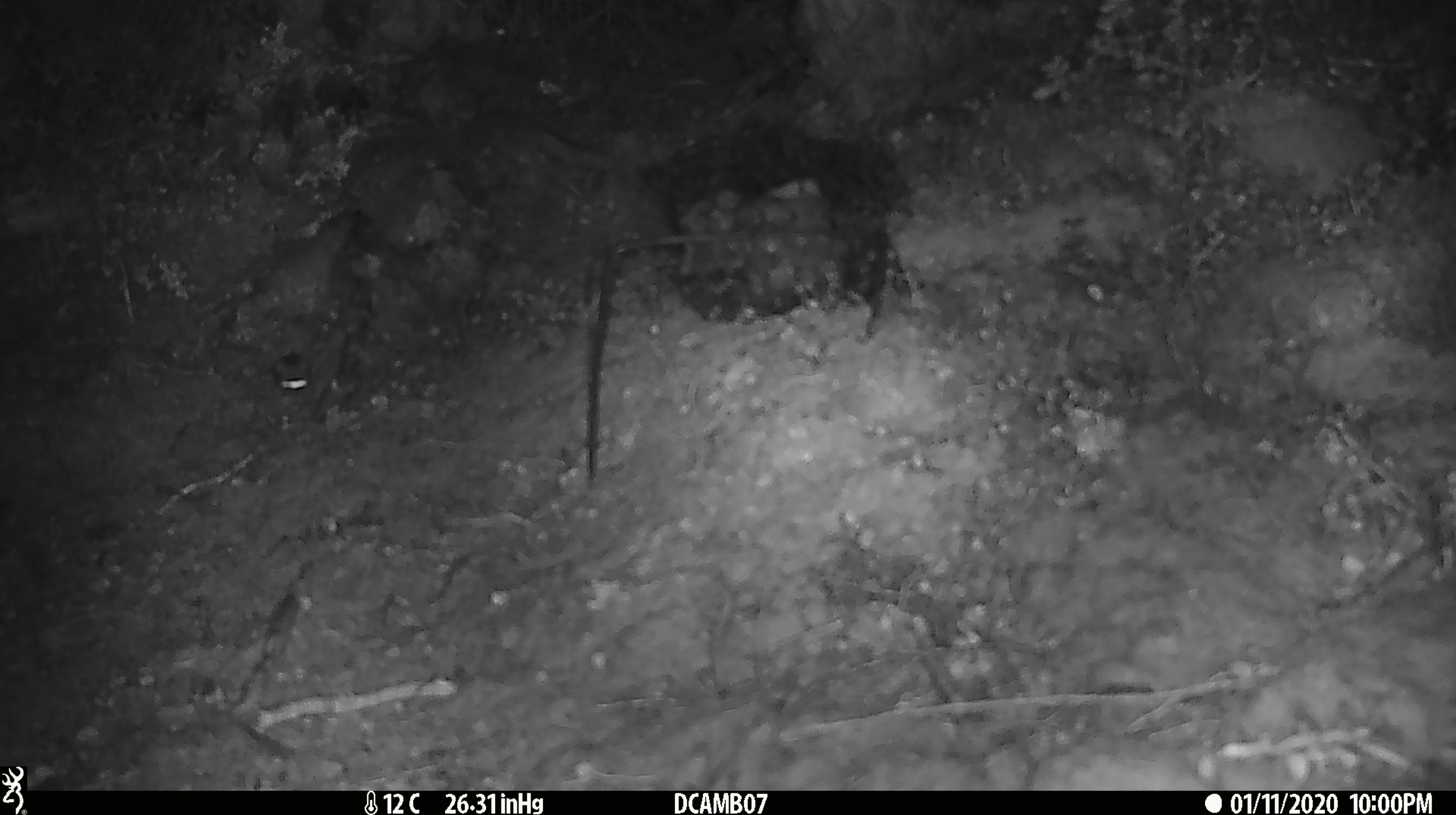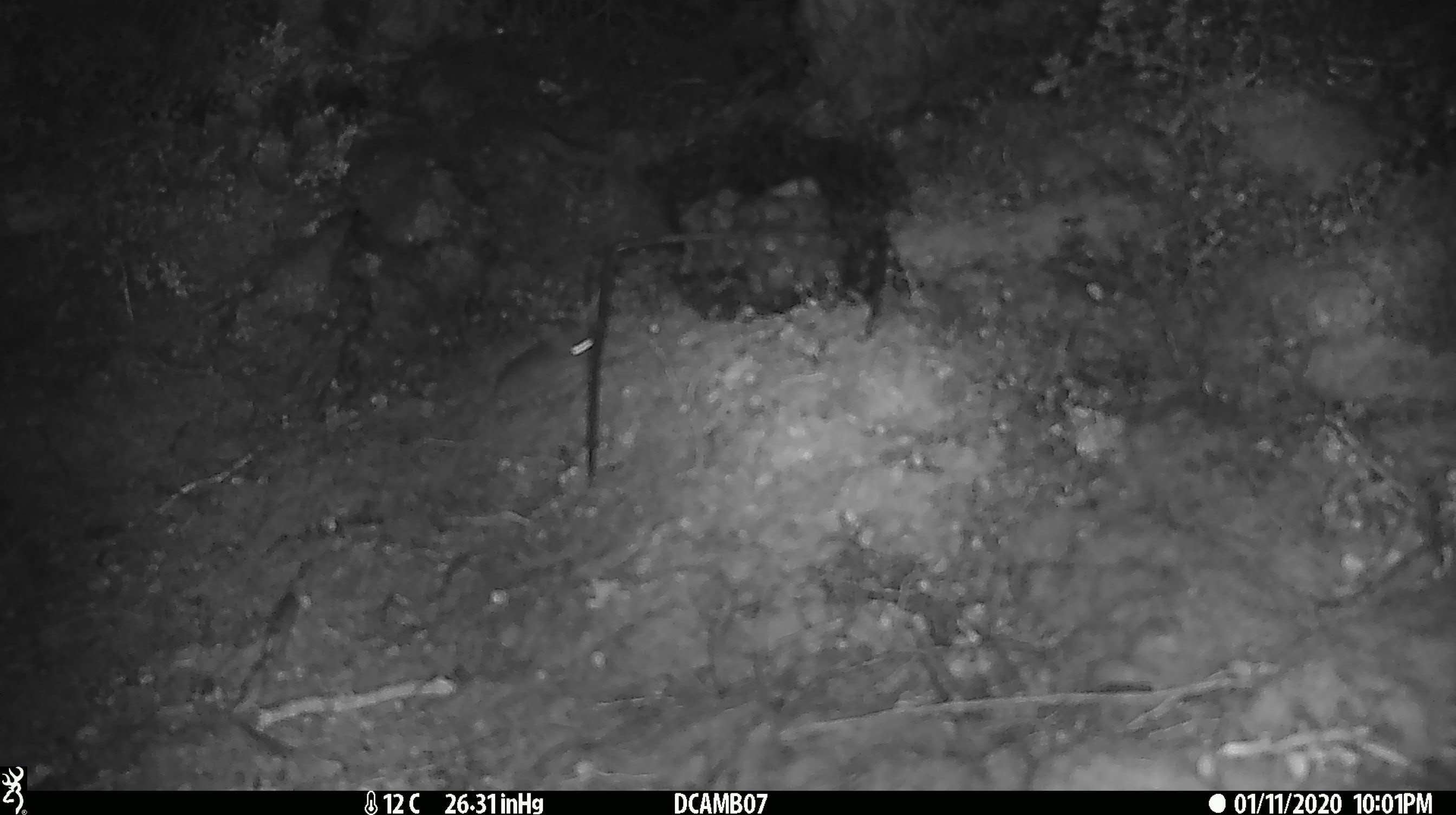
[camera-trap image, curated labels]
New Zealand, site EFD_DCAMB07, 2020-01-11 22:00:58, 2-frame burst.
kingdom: Animalia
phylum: Chordata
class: Mammalia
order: Rodentia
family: Muridae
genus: Mus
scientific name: Mus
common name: mouse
Mouse (Mus).